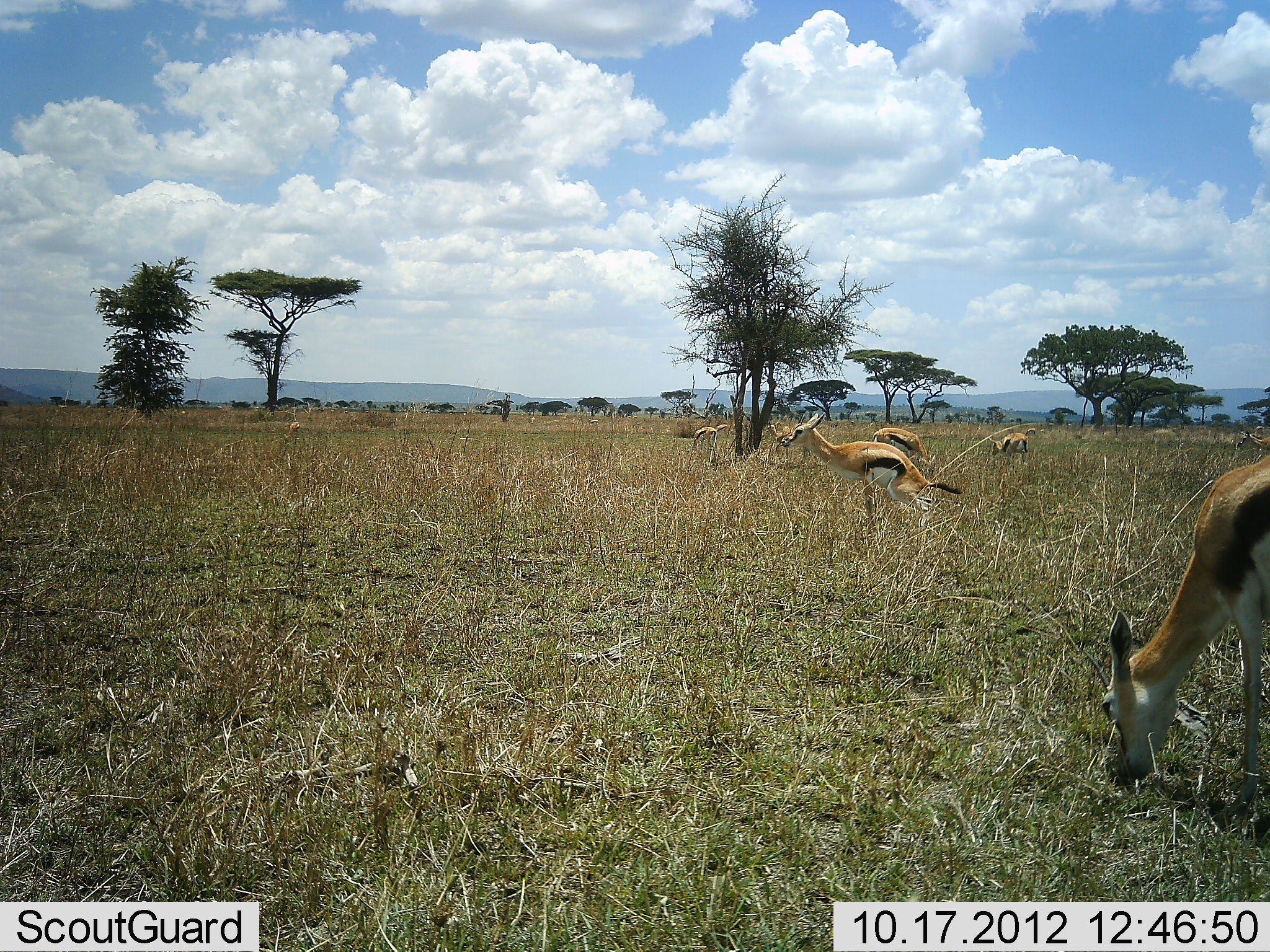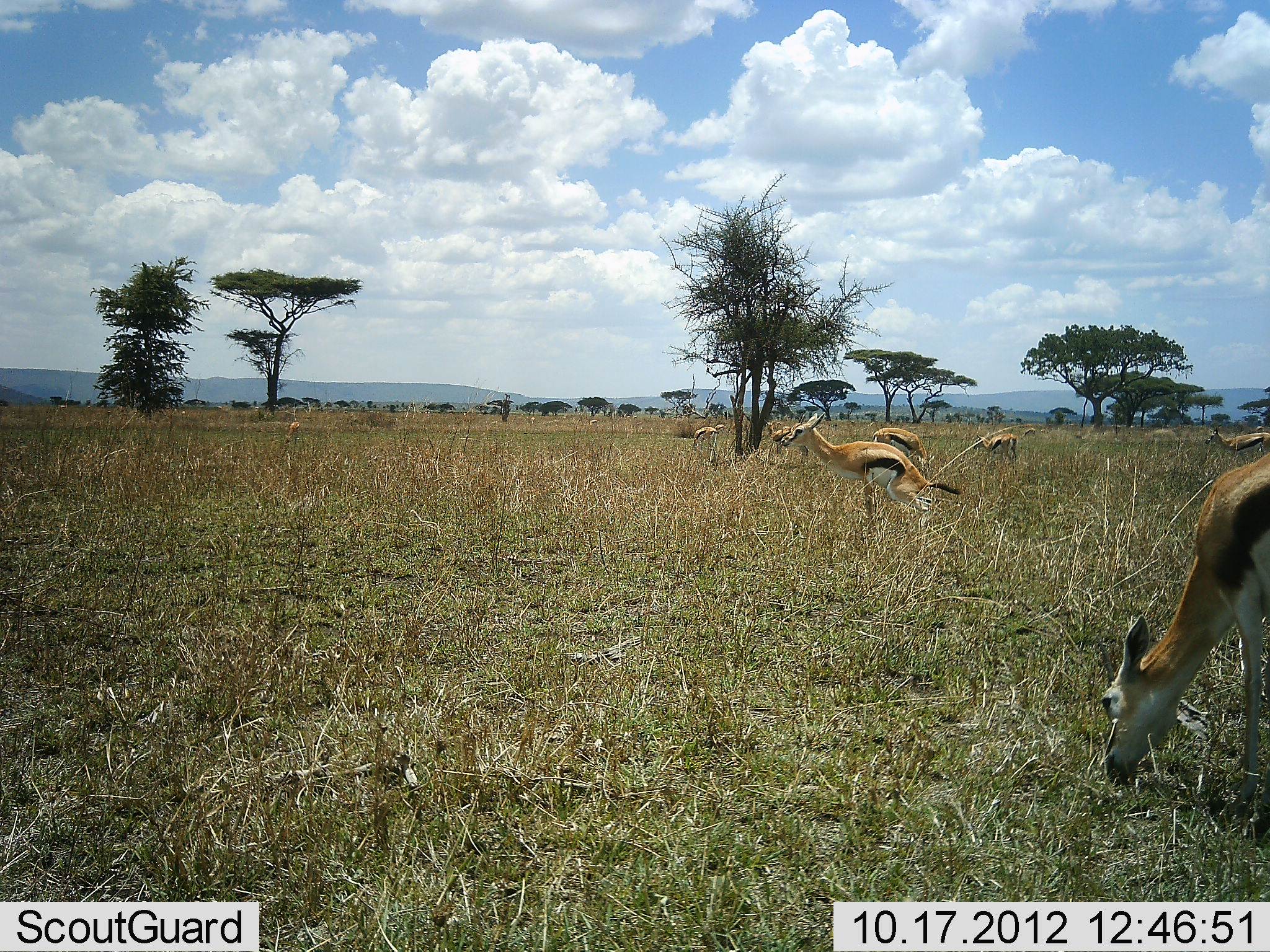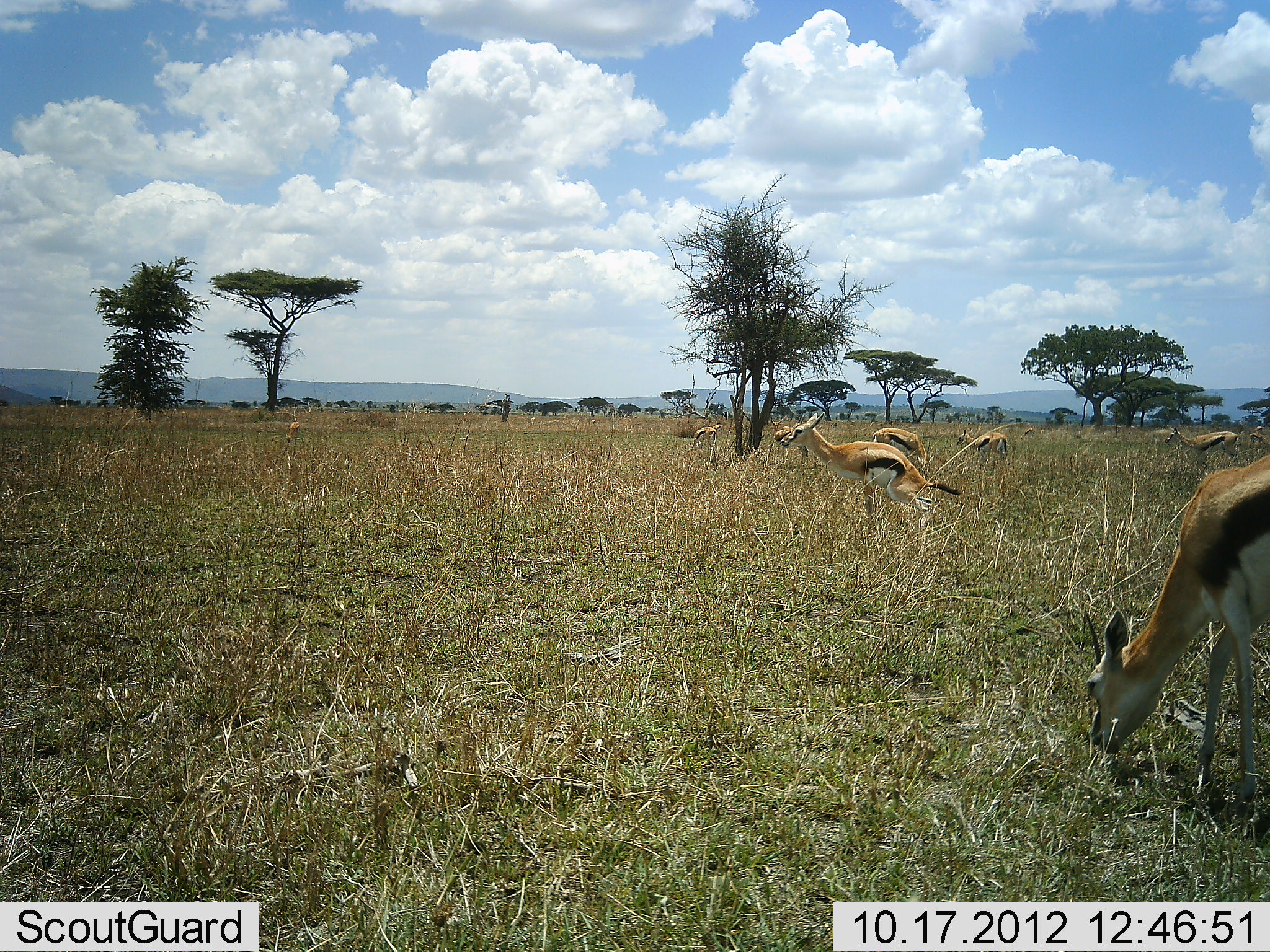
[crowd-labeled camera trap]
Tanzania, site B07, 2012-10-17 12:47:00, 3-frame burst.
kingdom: Animalia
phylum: Chordata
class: Mammalia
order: Artiodactyla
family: Bovidae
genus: Eudorcas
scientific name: Eudorcas thomsonii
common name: thomson's gazelle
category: gazellethomsons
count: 8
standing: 80%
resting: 0%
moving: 40%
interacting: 0%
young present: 0%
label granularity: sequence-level